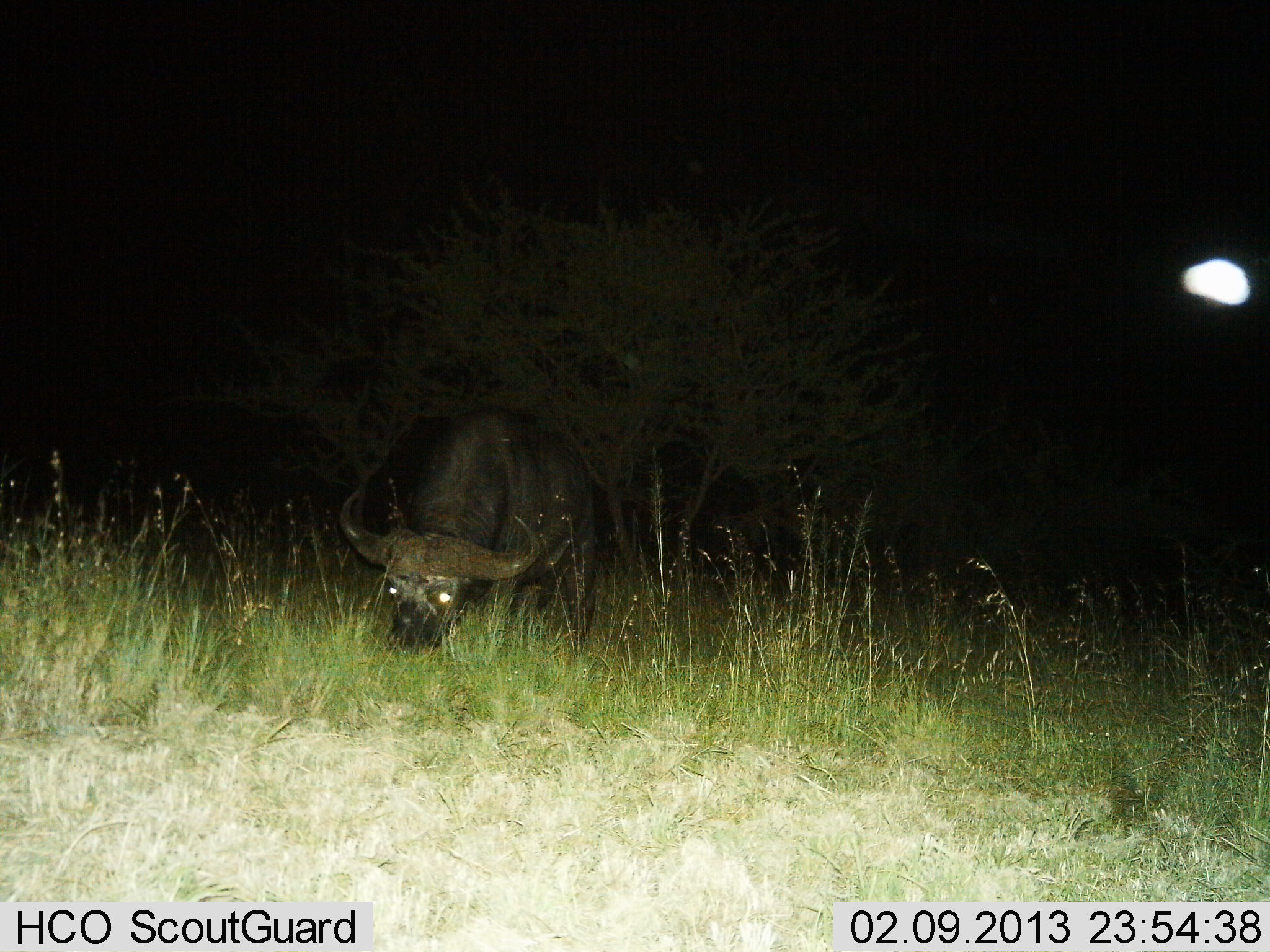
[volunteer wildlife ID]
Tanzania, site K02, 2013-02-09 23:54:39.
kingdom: Animalia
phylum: Chordata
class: Mammalia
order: Artiodactyla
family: Bovidae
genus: Syncerus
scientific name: Syncerus caffer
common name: cape buffalo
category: buffalo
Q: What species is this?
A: Buffalo (cape buffalo) (Syncerus caffer).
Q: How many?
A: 1.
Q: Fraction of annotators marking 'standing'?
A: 21%.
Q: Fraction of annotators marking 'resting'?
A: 0%.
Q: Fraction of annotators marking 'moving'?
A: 11%.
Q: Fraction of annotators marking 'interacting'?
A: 0%.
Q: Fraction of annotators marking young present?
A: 0%.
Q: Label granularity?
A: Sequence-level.